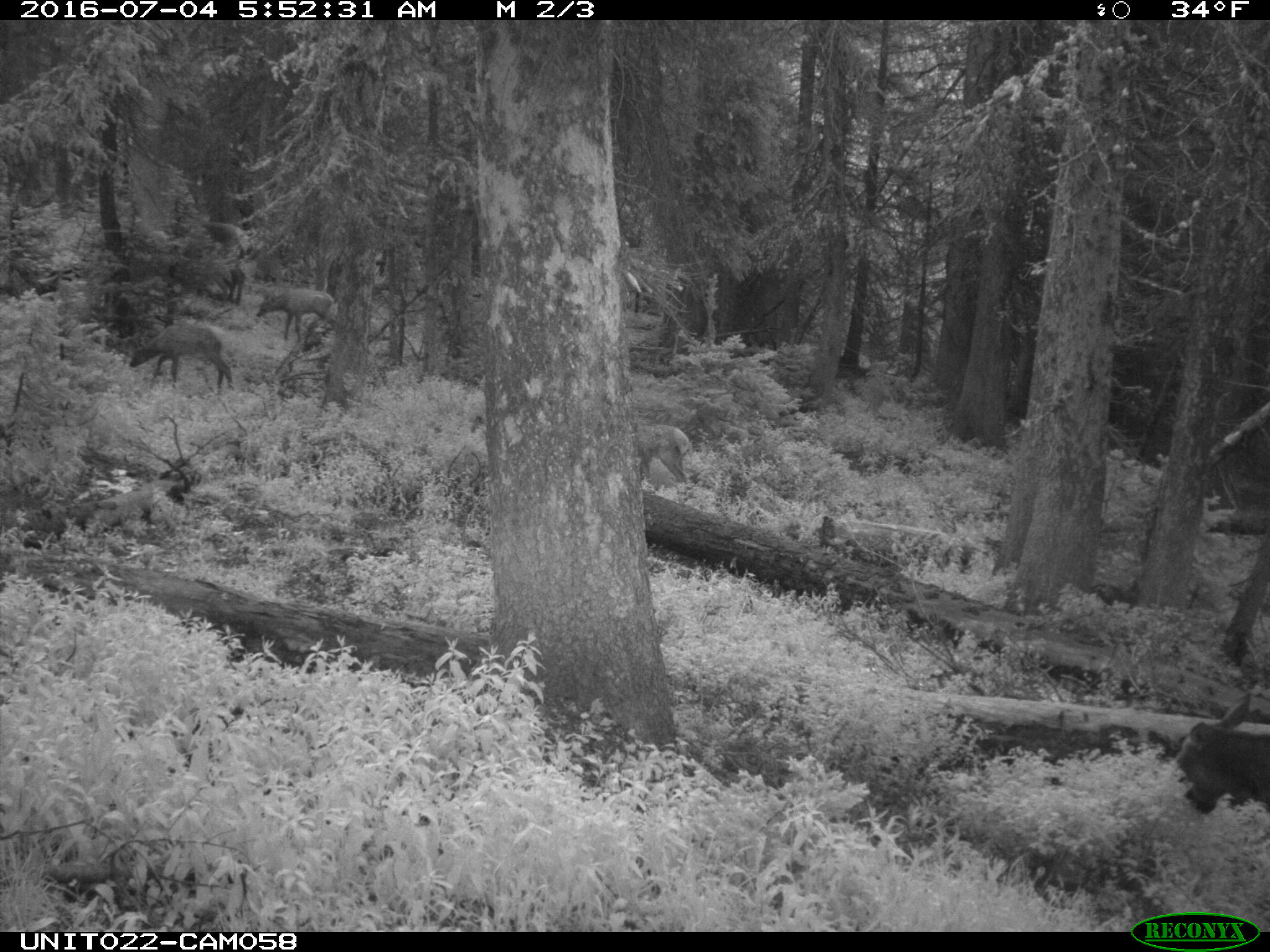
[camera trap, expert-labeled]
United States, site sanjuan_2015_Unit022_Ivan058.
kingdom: Animalia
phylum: Chordata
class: Mammalia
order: Artiodactyla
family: Cervidae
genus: Cervus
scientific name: Cervus elaphus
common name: red deer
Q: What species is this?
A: Cervus elaphus (red deer).